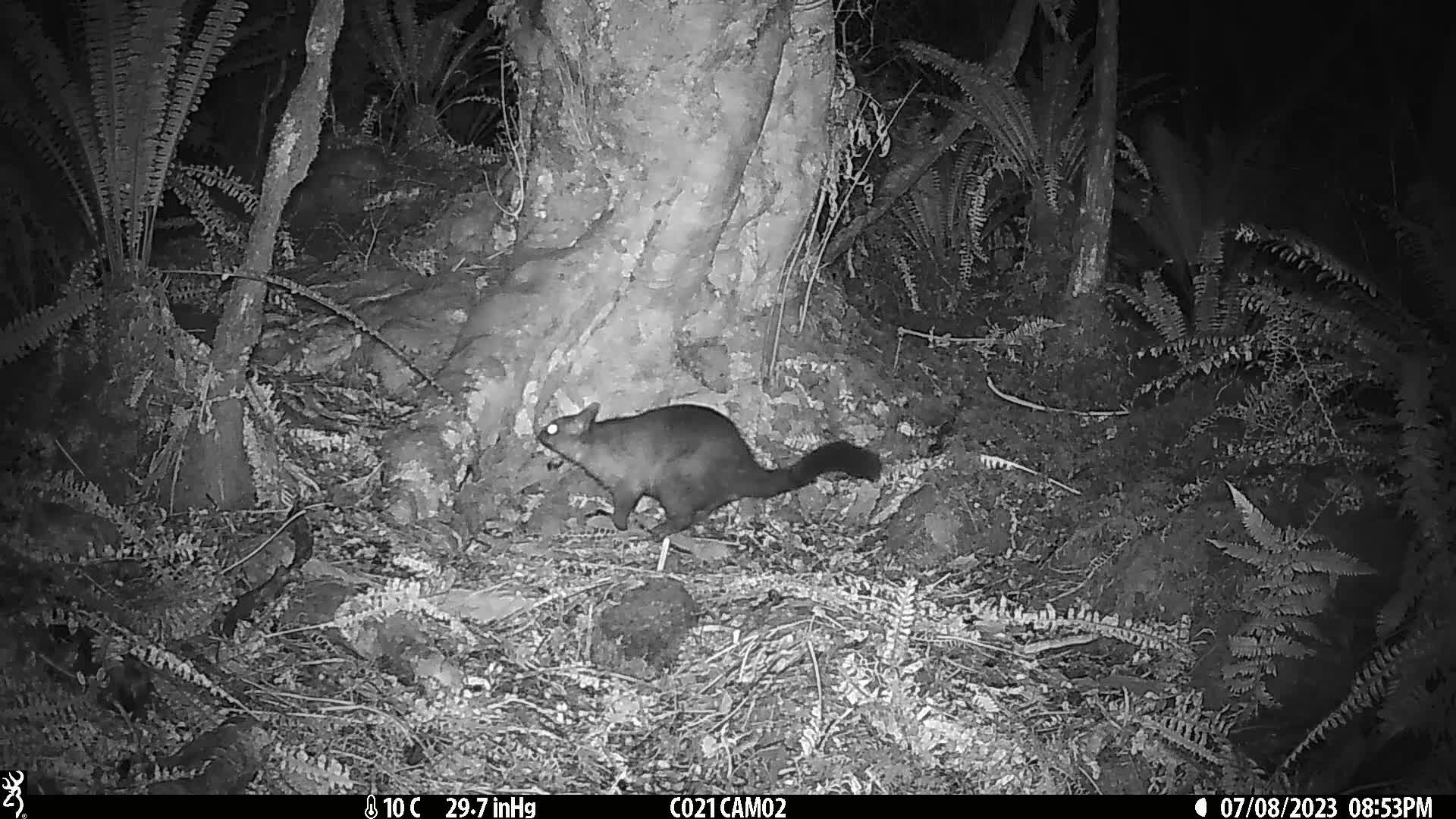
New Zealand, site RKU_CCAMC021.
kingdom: Animalia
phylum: Chordata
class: Mammalia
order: Diprotodontia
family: Phalangeridae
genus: Trichosurus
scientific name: Trichosurus vulpecula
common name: common brushtail possum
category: possum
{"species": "possum (common brushtail possum) (Trichosurus vulpecula)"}